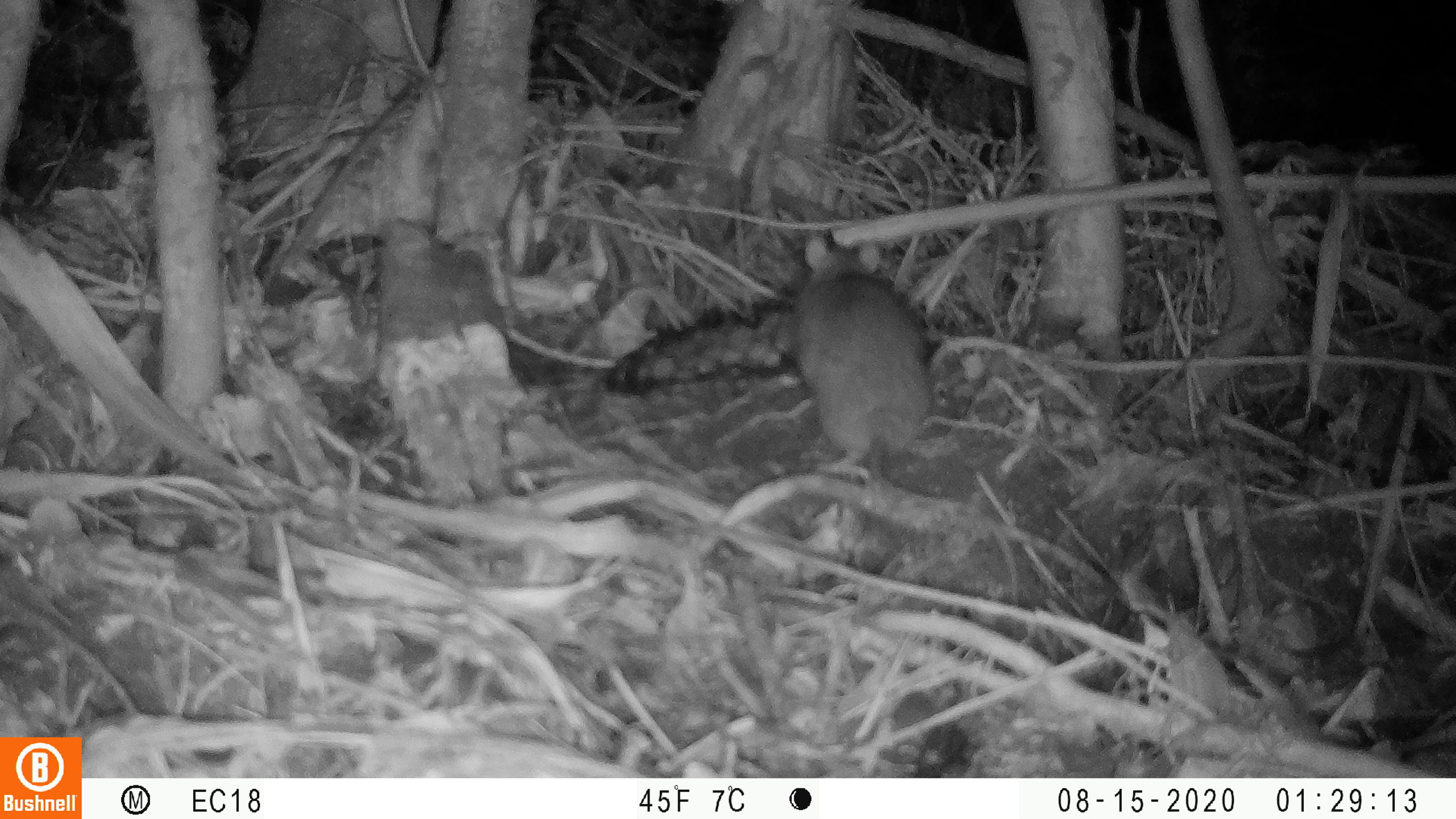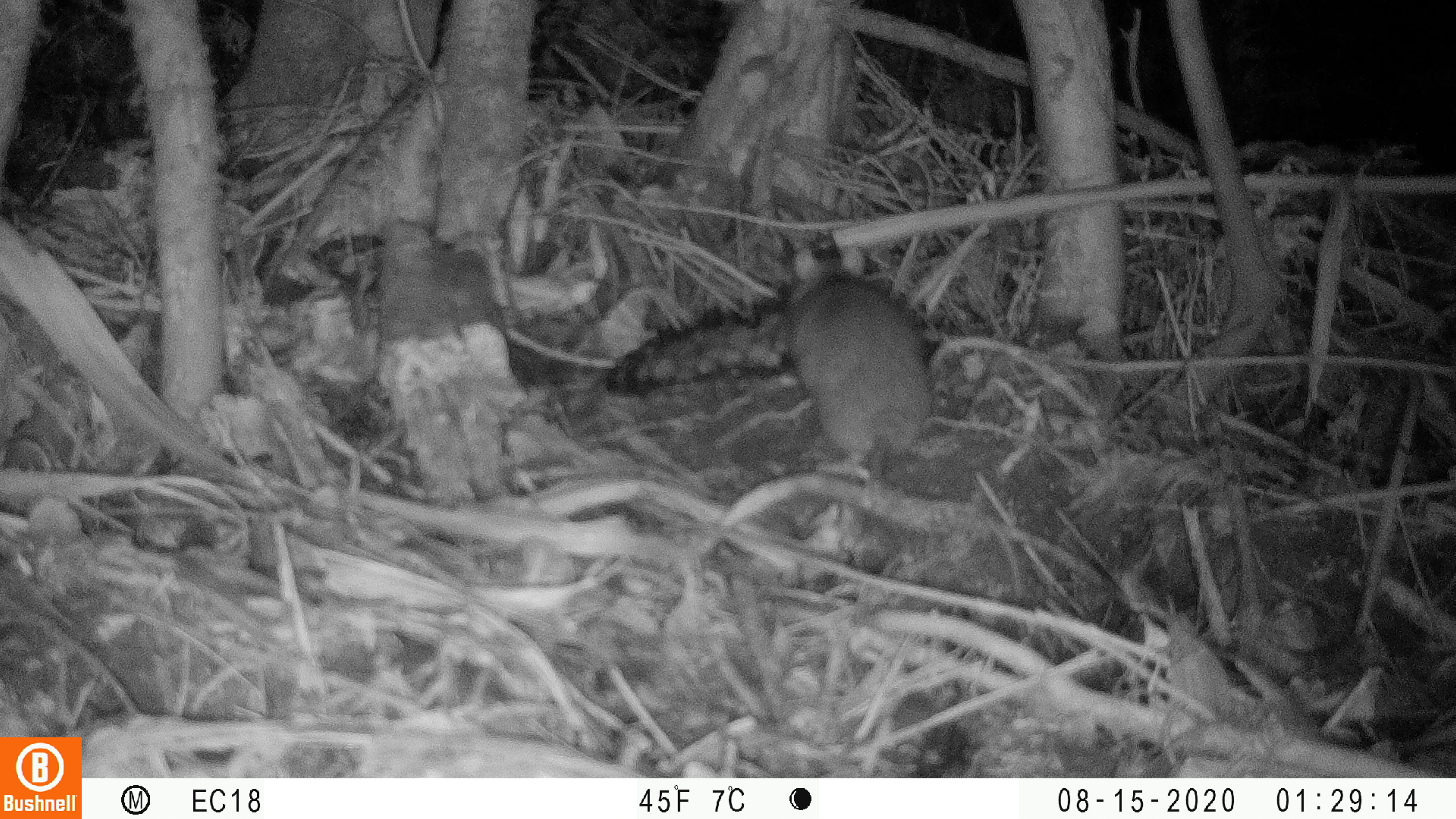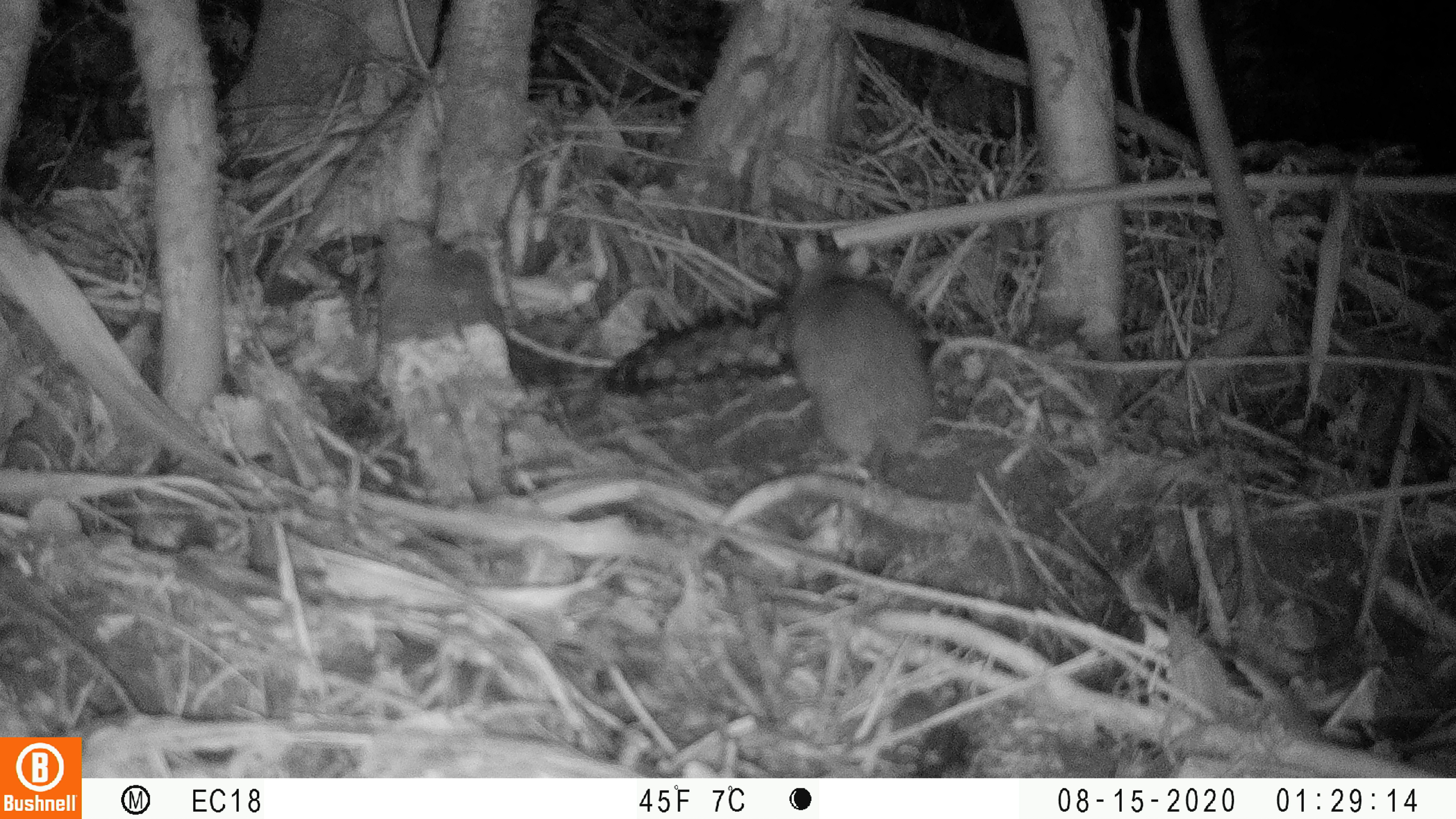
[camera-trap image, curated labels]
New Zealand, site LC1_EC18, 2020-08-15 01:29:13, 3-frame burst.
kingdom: Animalia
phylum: Chordata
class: Mammalia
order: Rodentia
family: Muridae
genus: Rattus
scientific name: Rattus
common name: rat